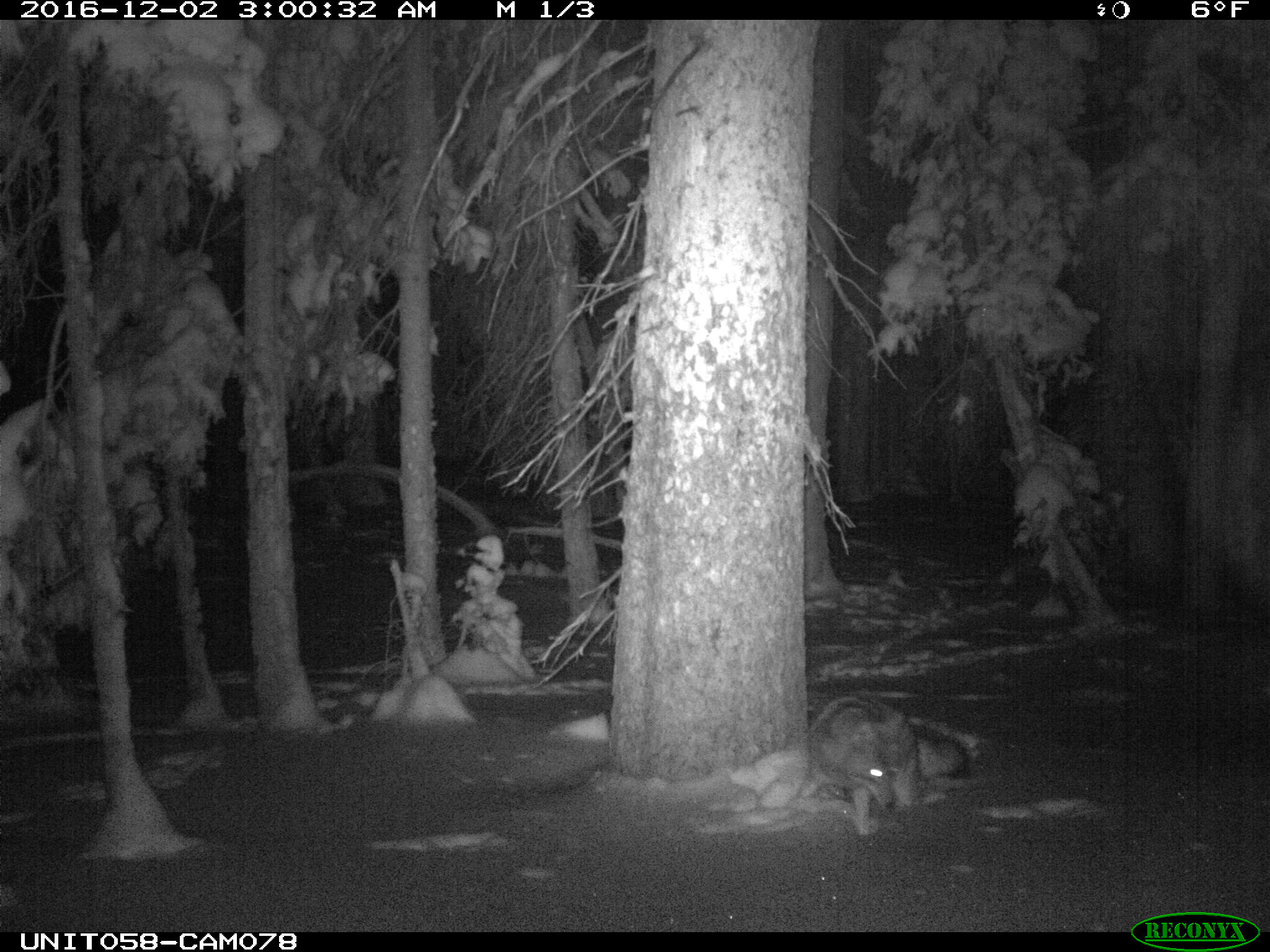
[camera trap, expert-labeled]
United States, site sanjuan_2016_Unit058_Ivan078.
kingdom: Animalia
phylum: Chordata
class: Mammalia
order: Carnivora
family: Canidae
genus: Canis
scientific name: Canis latrans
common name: coyote